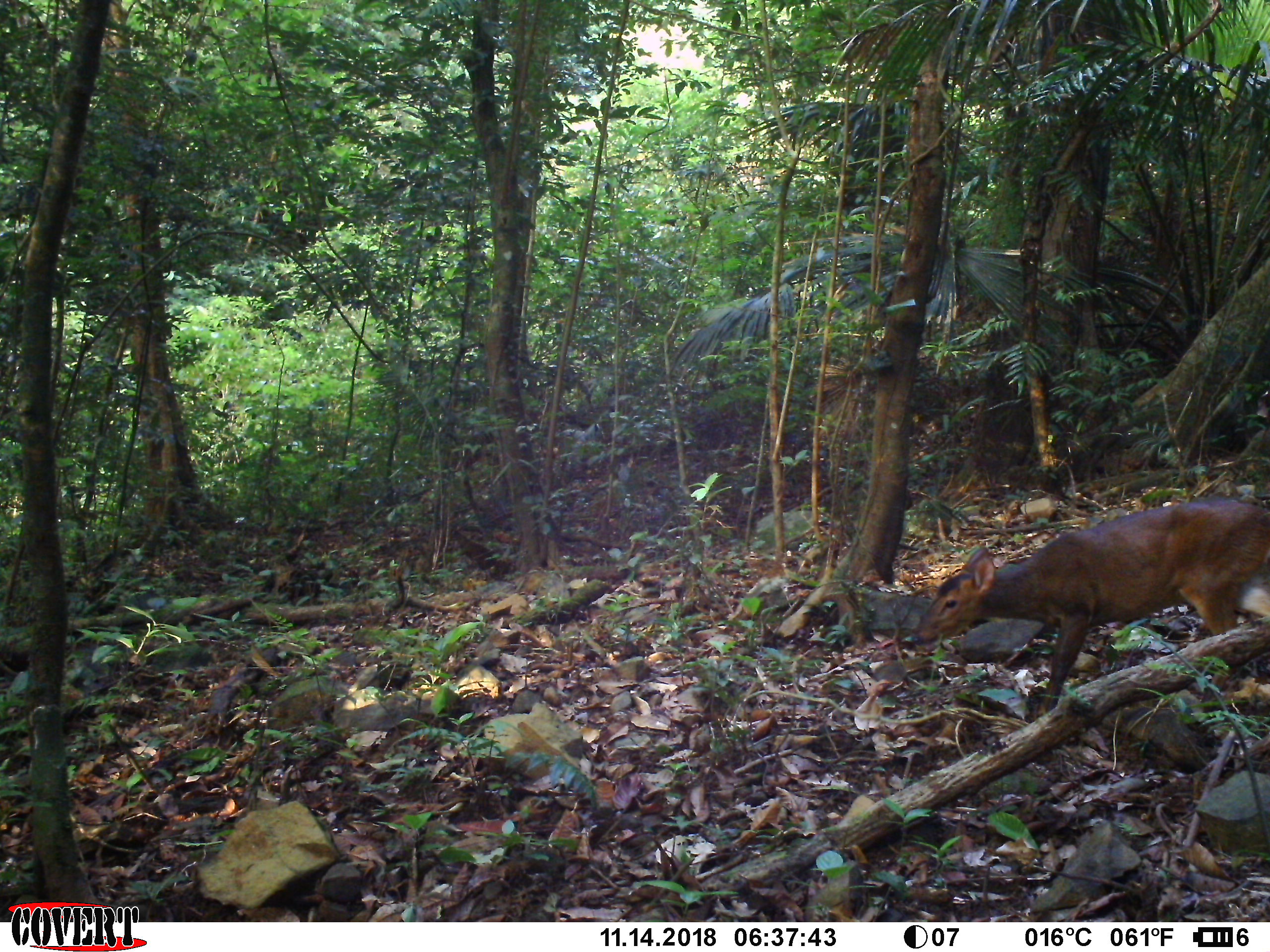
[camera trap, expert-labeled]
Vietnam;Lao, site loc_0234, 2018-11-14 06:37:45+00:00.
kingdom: Animalia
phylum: Chordata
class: Mammalia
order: Artiodactyla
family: Cervidae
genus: Muntiacus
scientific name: Muntiacus vuquangensis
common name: large-antlered muntjac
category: large antlered muntjac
Large antlered muntjac (large-antlered muntjac) (Muntiacus vuquangensis). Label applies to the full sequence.